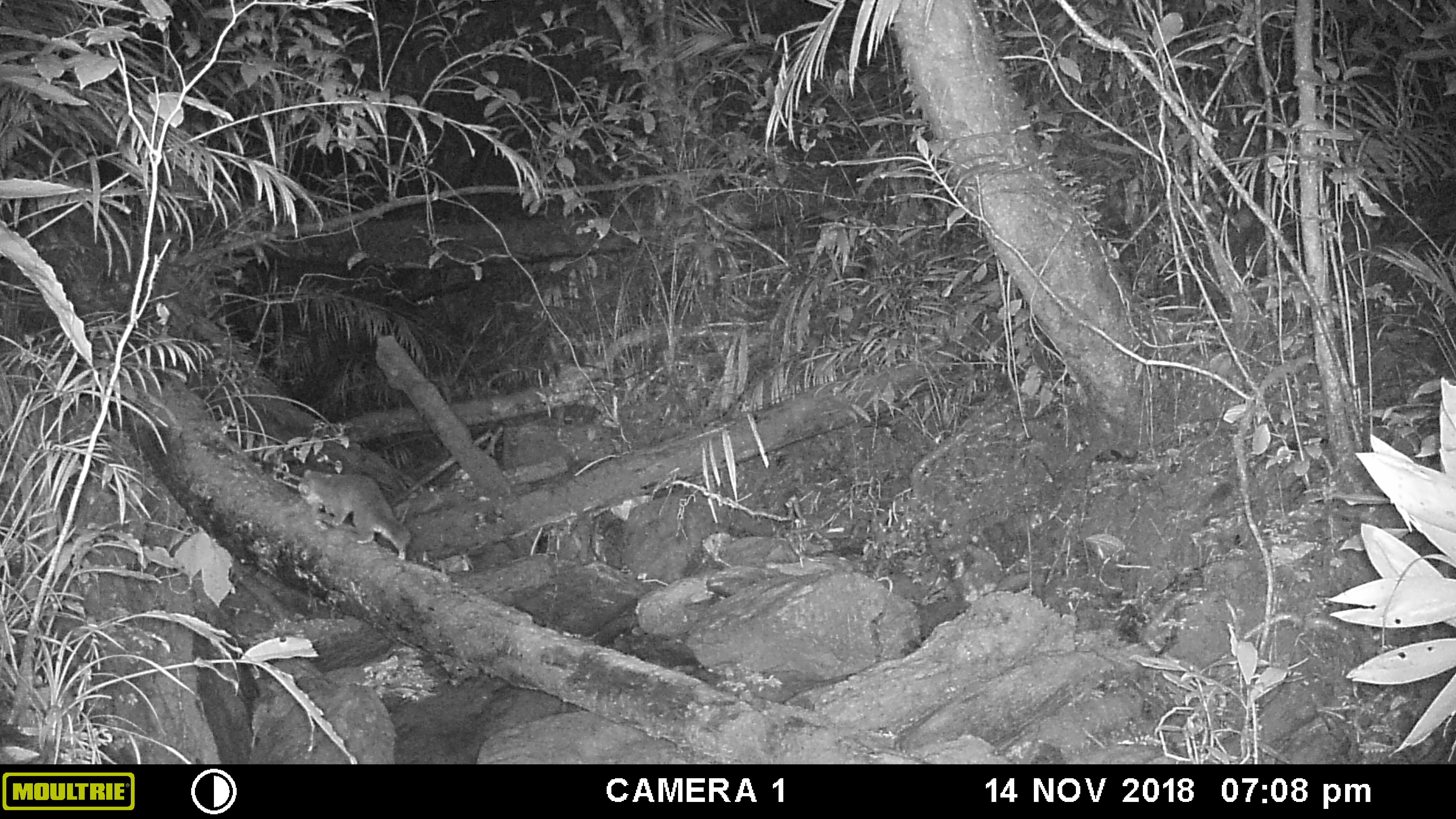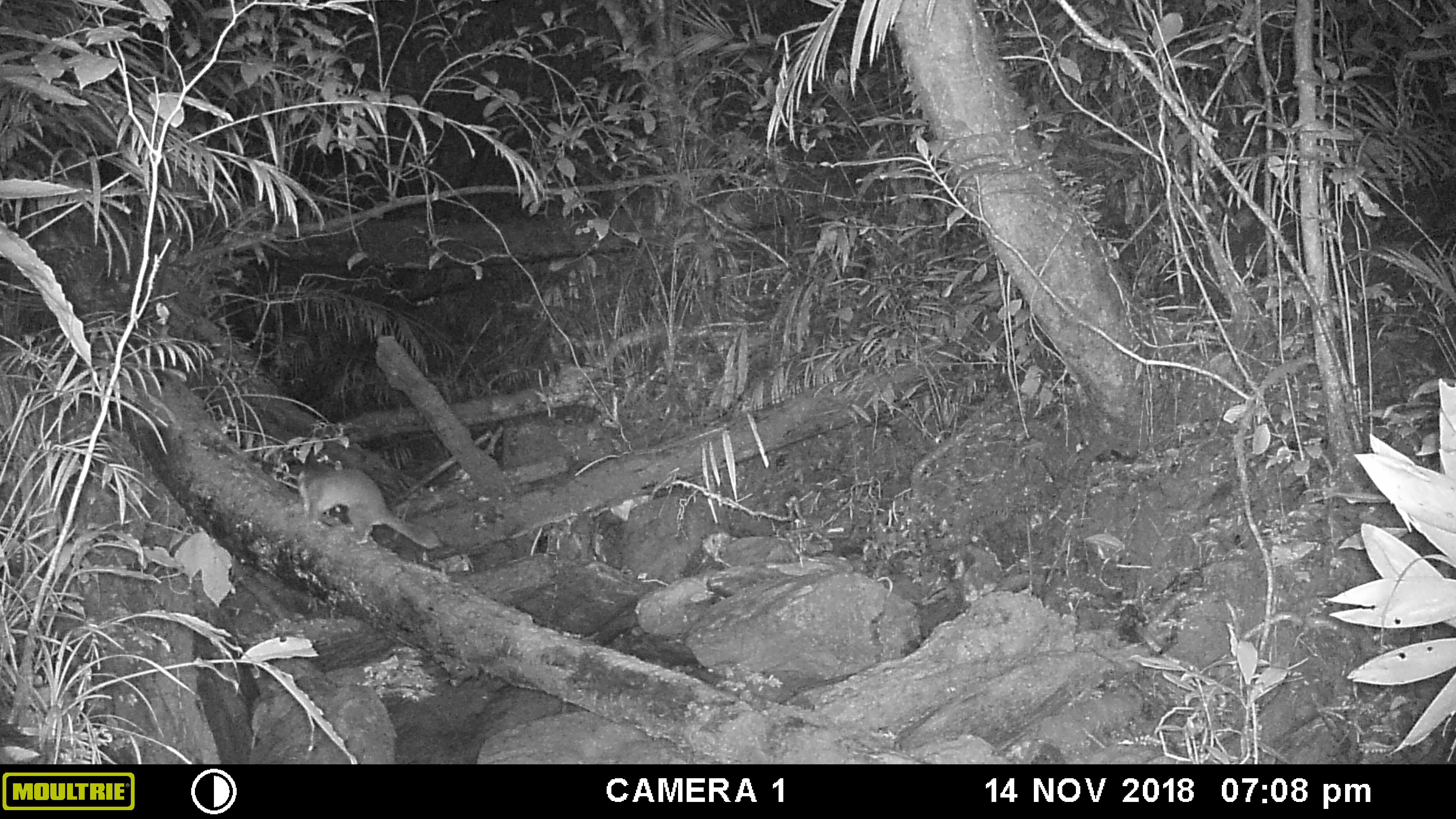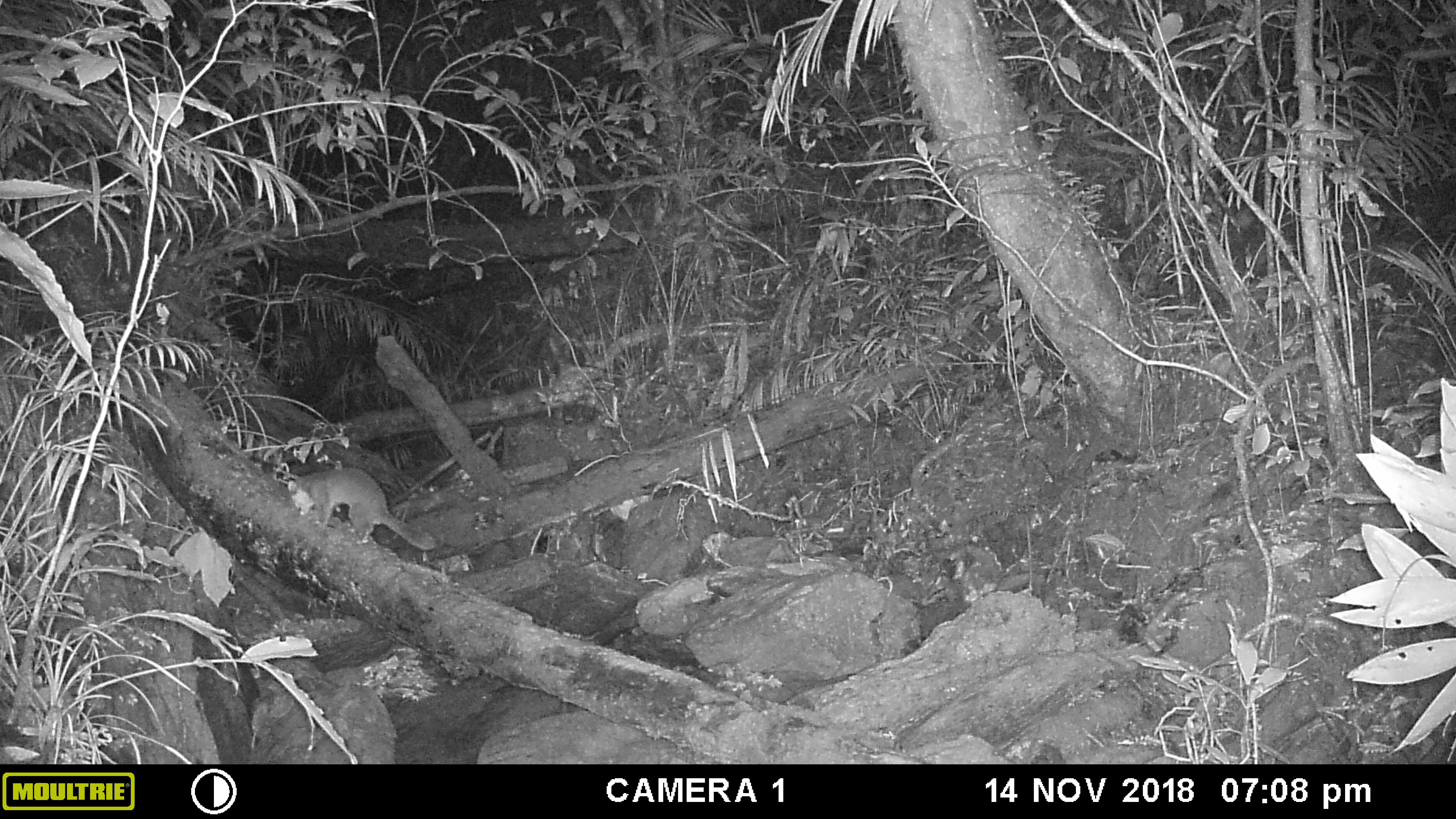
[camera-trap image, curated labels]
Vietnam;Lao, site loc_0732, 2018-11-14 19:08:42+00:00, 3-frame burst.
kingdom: Animalia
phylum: Chordata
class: Mammalia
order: Carnivora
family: Mustelidae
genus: Melogale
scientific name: Melogale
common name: ferret badger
Ferret badger (Melogale). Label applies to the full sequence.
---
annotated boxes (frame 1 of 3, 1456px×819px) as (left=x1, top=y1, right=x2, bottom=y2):
ferret badger: (left=297, top=468, right=411, bottom=551)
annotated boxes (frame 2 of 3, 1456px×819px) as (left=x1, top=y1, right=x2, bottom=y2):
ferret badger: (left=296, top=467, right=440, bottom=549)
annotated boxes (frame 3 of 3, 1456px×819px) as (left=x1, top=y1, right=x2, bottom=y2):
ferret badger: (left=287, top=467, right=436, bottom=551)